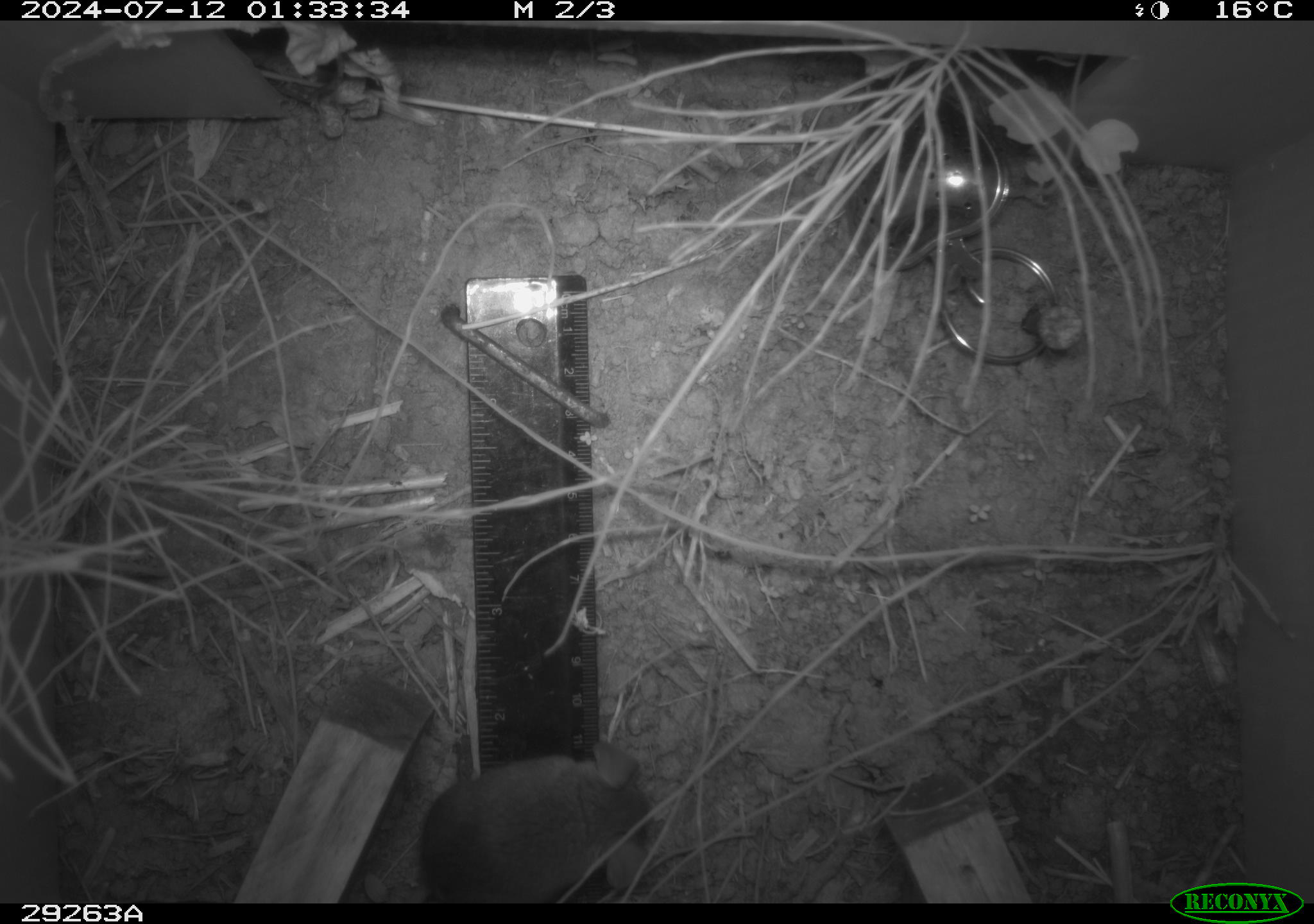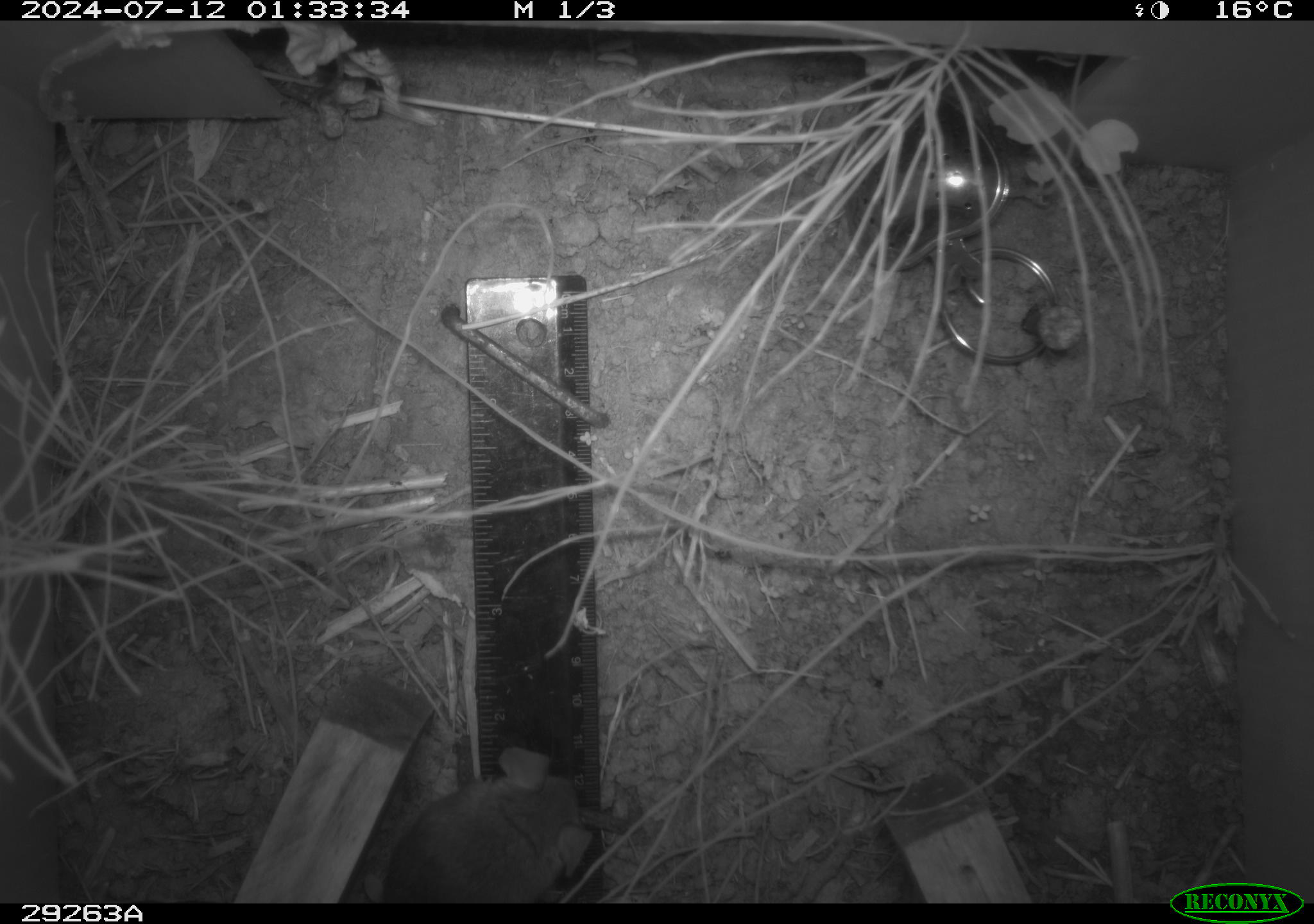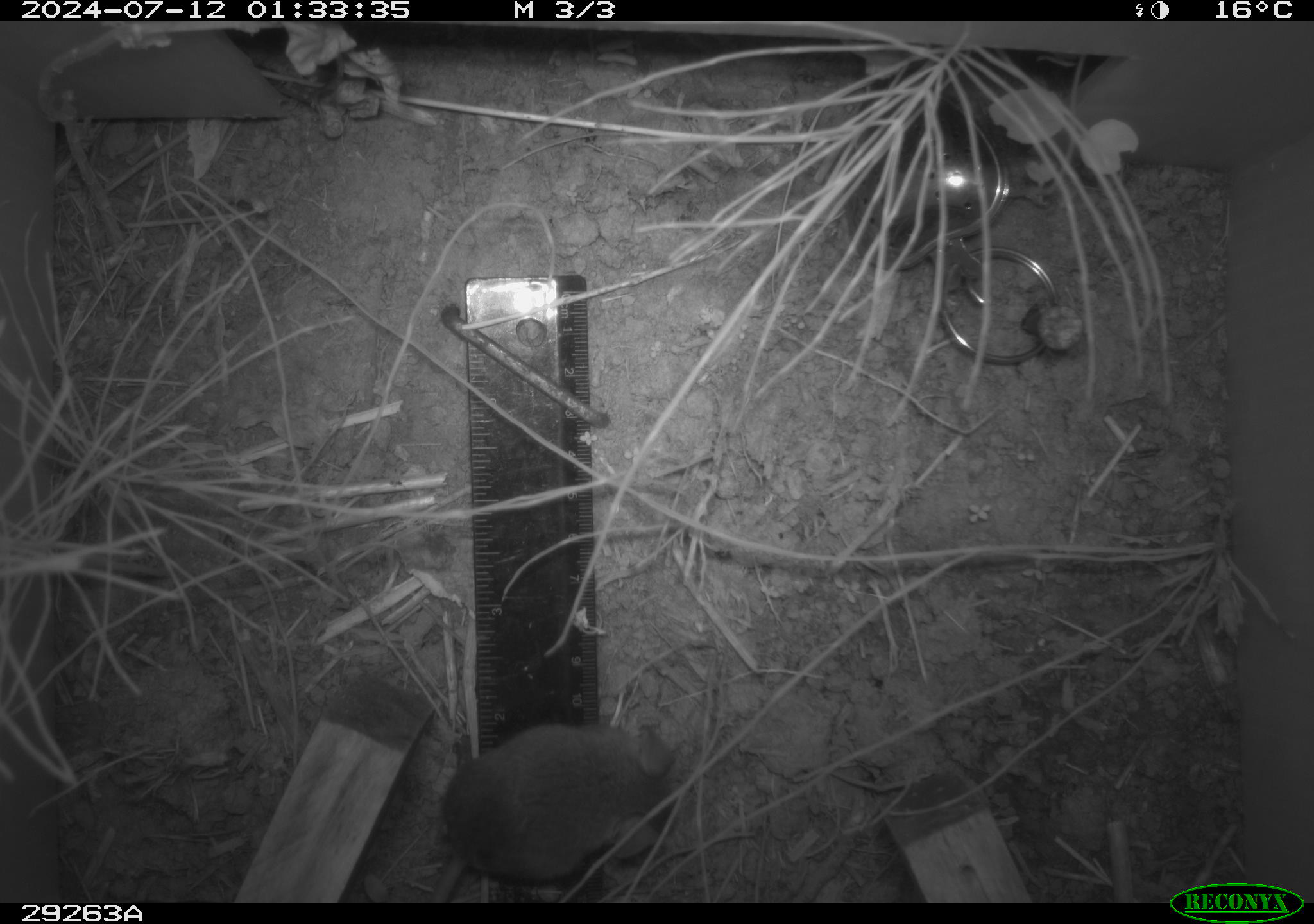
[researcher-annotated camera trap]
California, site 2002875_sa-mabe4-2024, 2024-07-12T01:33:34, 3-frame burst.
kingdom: Animalia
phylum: Chordata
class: Mammalia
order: Rodentia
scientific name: Rodentia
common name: rodent